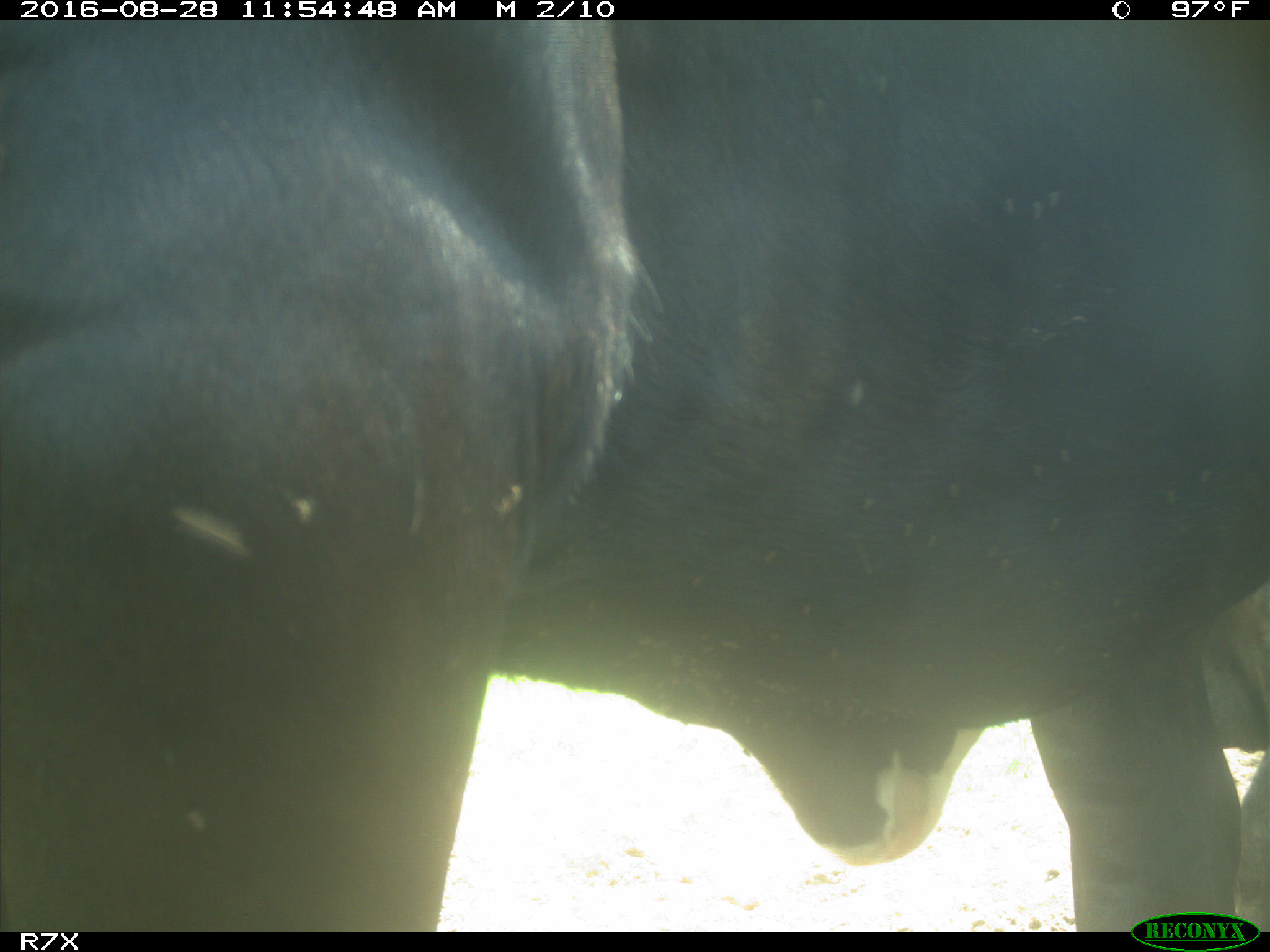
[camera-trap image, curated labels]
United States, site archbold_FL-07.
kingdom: Animalia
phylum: Chordata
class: Mammalia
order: Artiodactyla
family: Bovidae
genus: Bos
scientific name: Bos taurus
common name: domestic cow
Bos taurus (domestic cow).